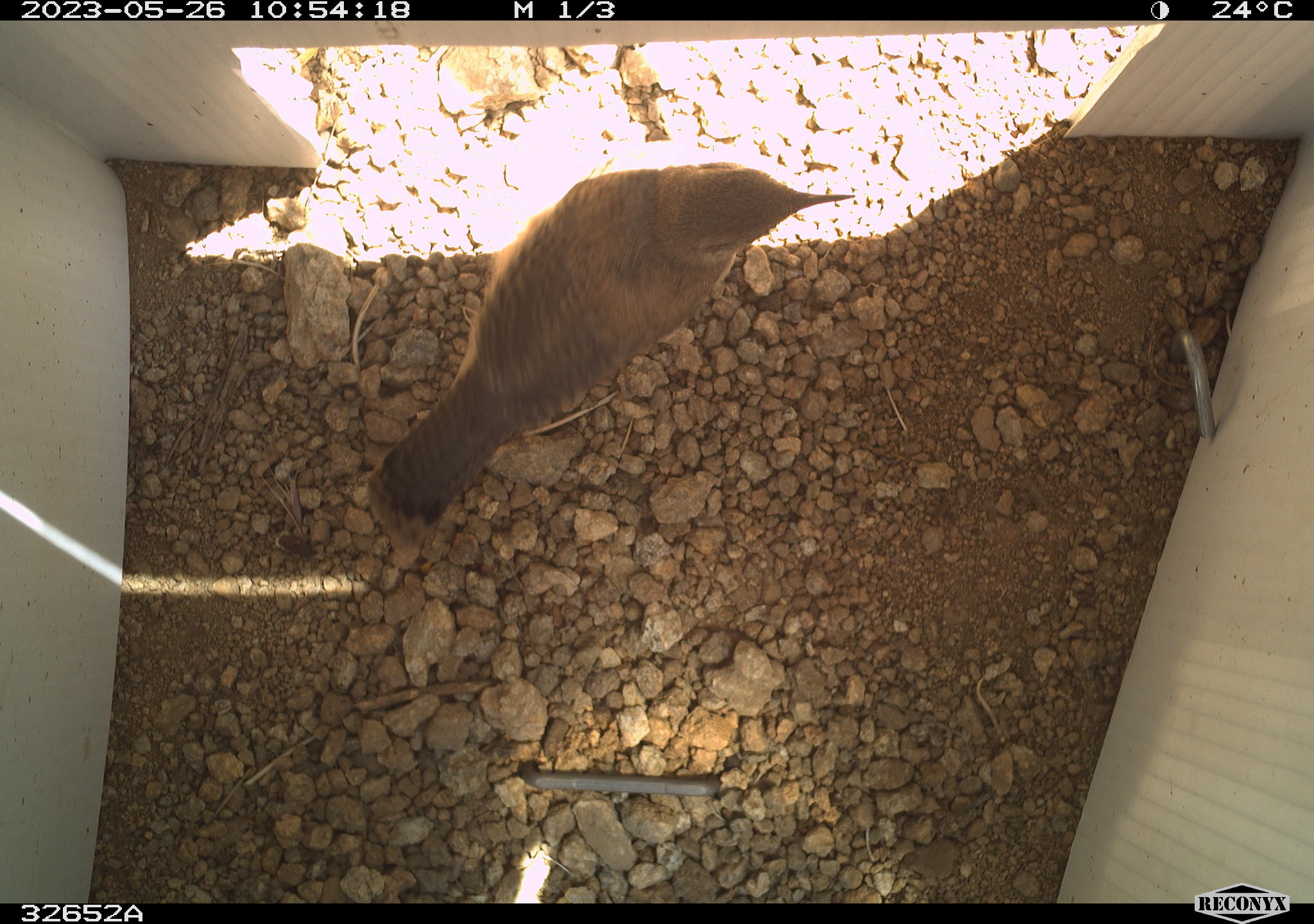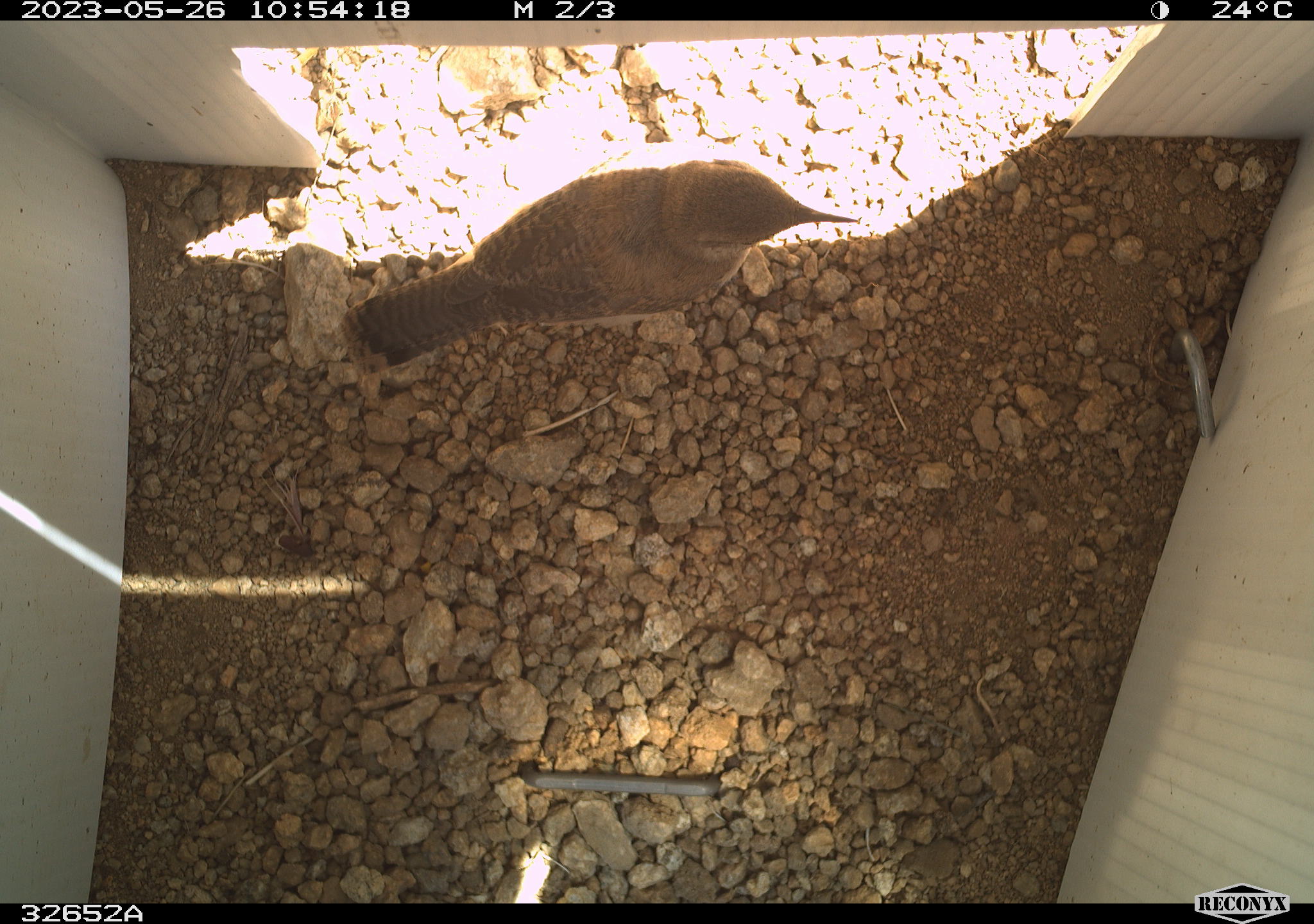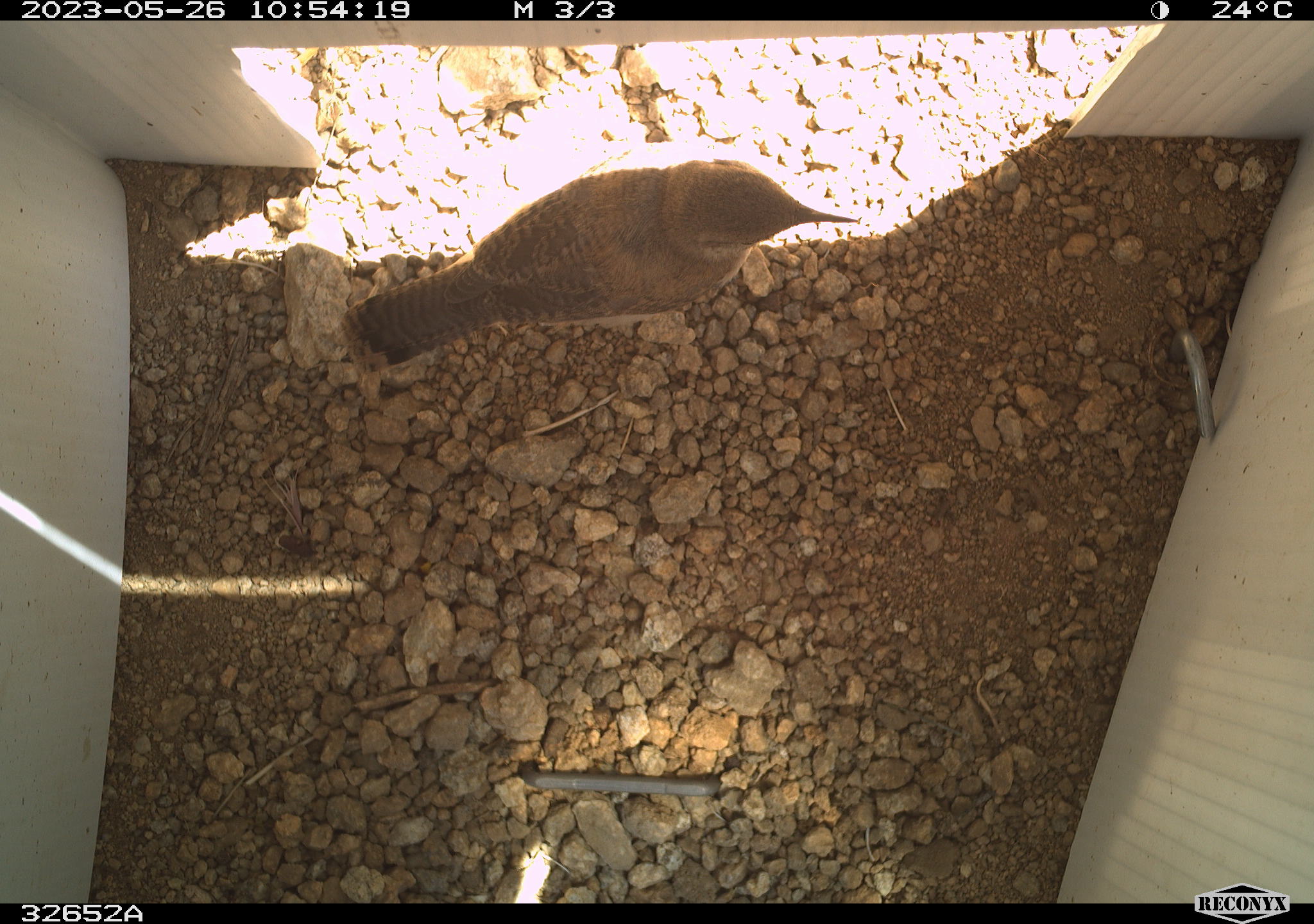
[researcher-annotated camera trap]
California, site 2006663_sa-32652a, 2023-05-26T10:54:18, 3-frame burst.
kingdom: Animalia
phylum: Chordata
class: Aves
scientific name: Aves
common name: bird